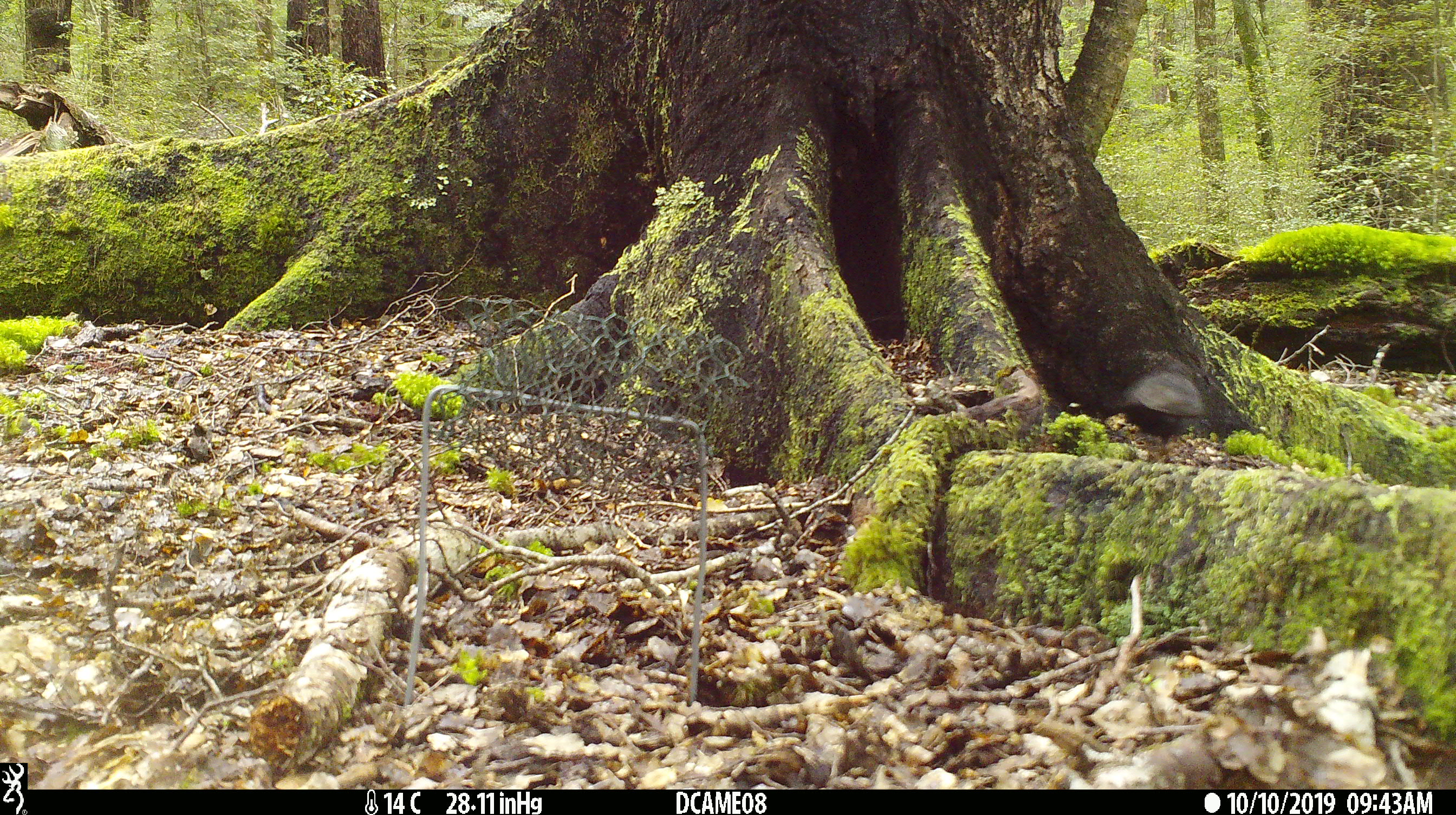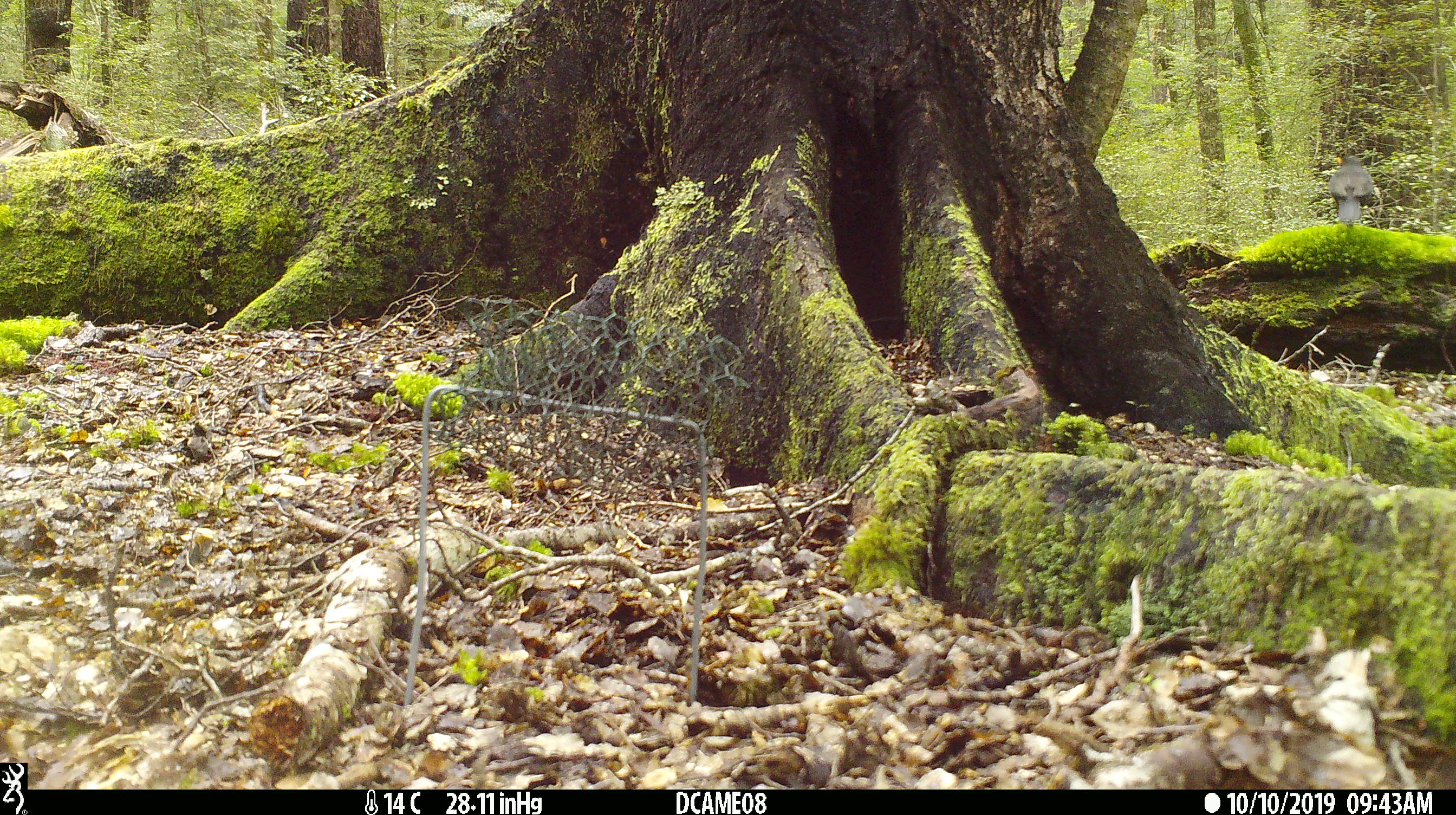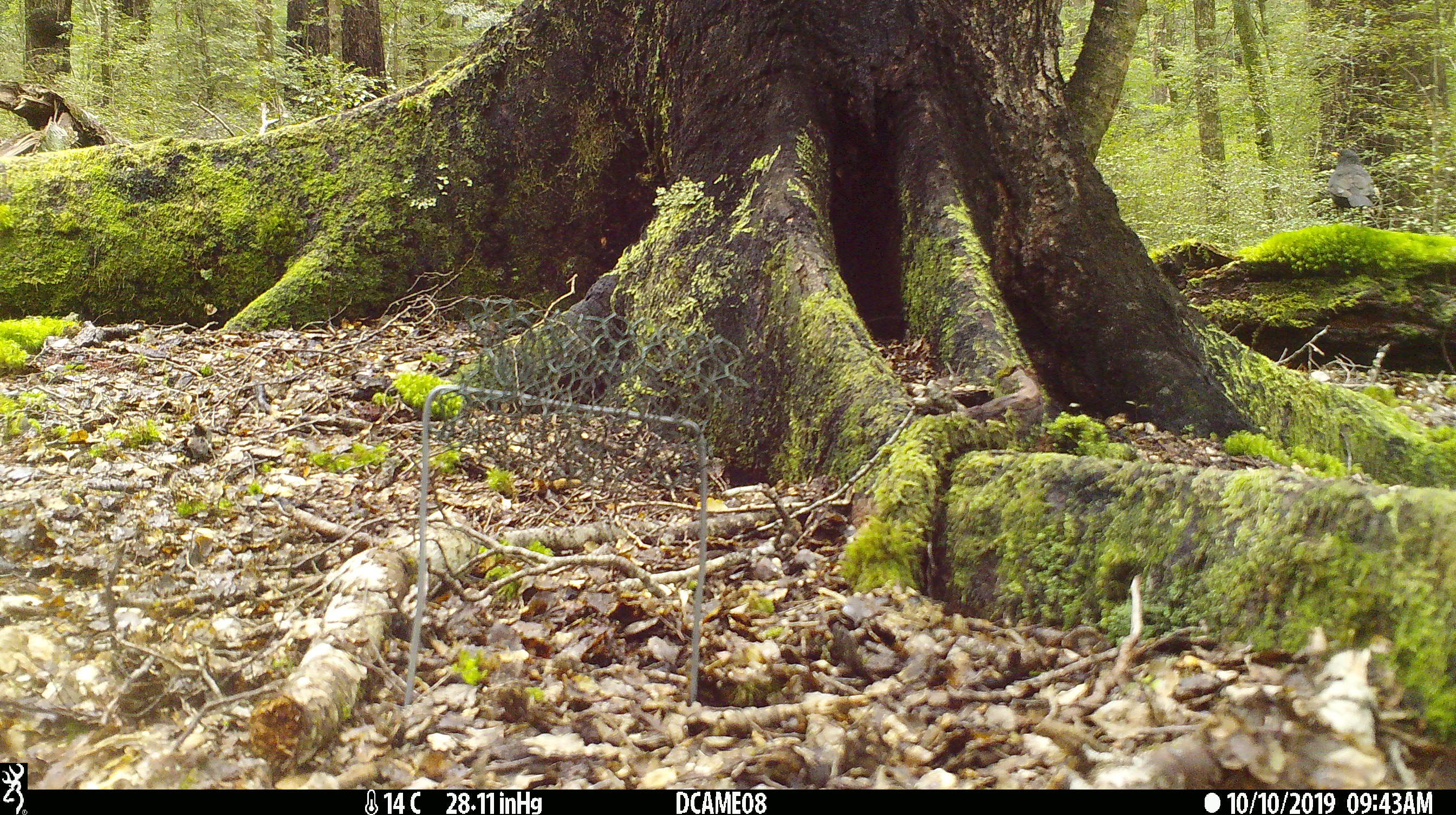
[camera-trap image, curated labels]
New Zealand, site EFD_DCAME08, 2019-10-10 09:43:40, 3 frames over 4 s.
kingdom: Animalia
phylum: Chordata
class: Aves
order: Passeriformes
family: Turdidae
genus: Turdus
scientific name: Turdus merula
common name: eurasian blackbird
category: blackbird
Blackbird (eurasian blackbird) (Turdus merula).